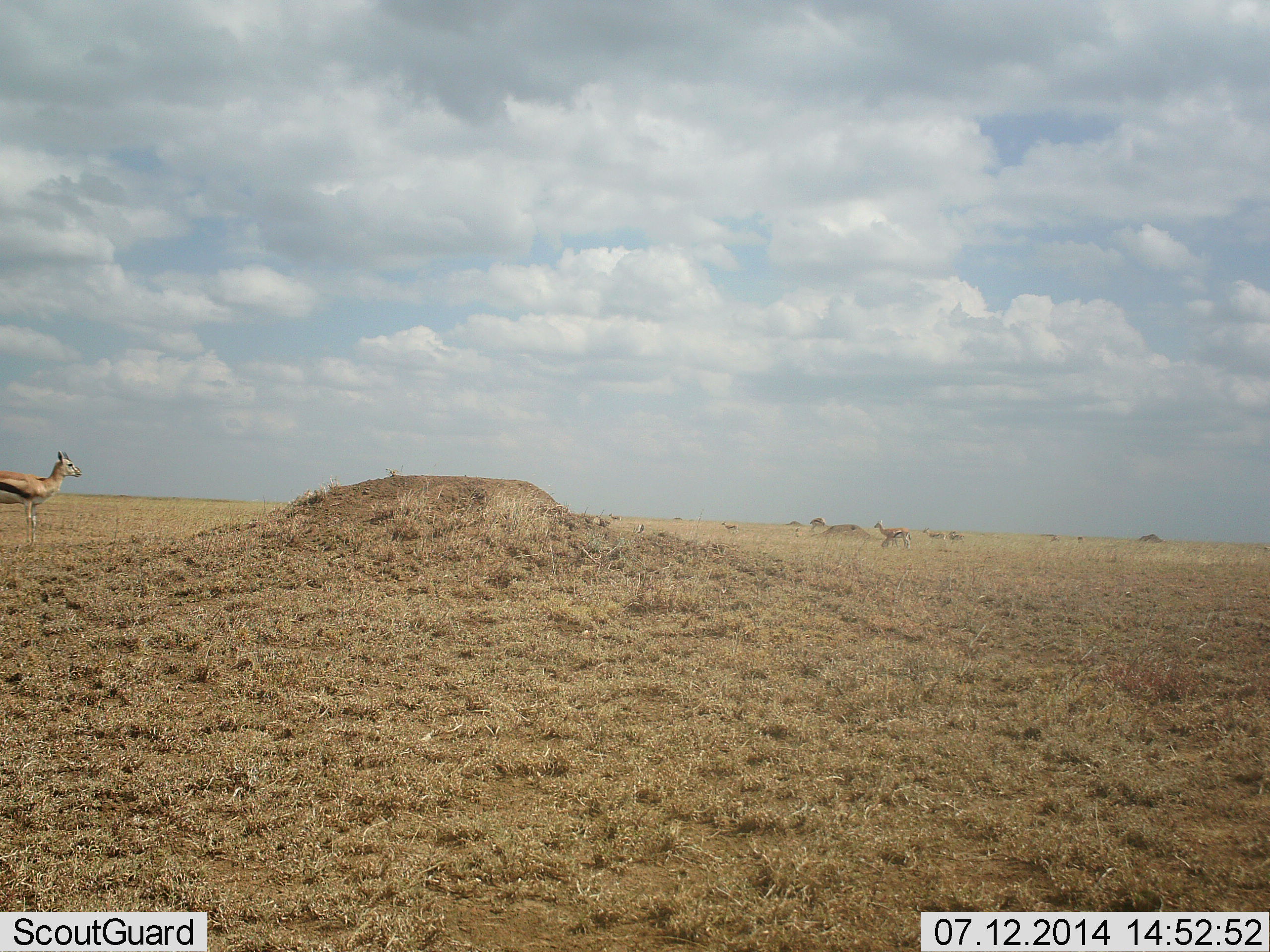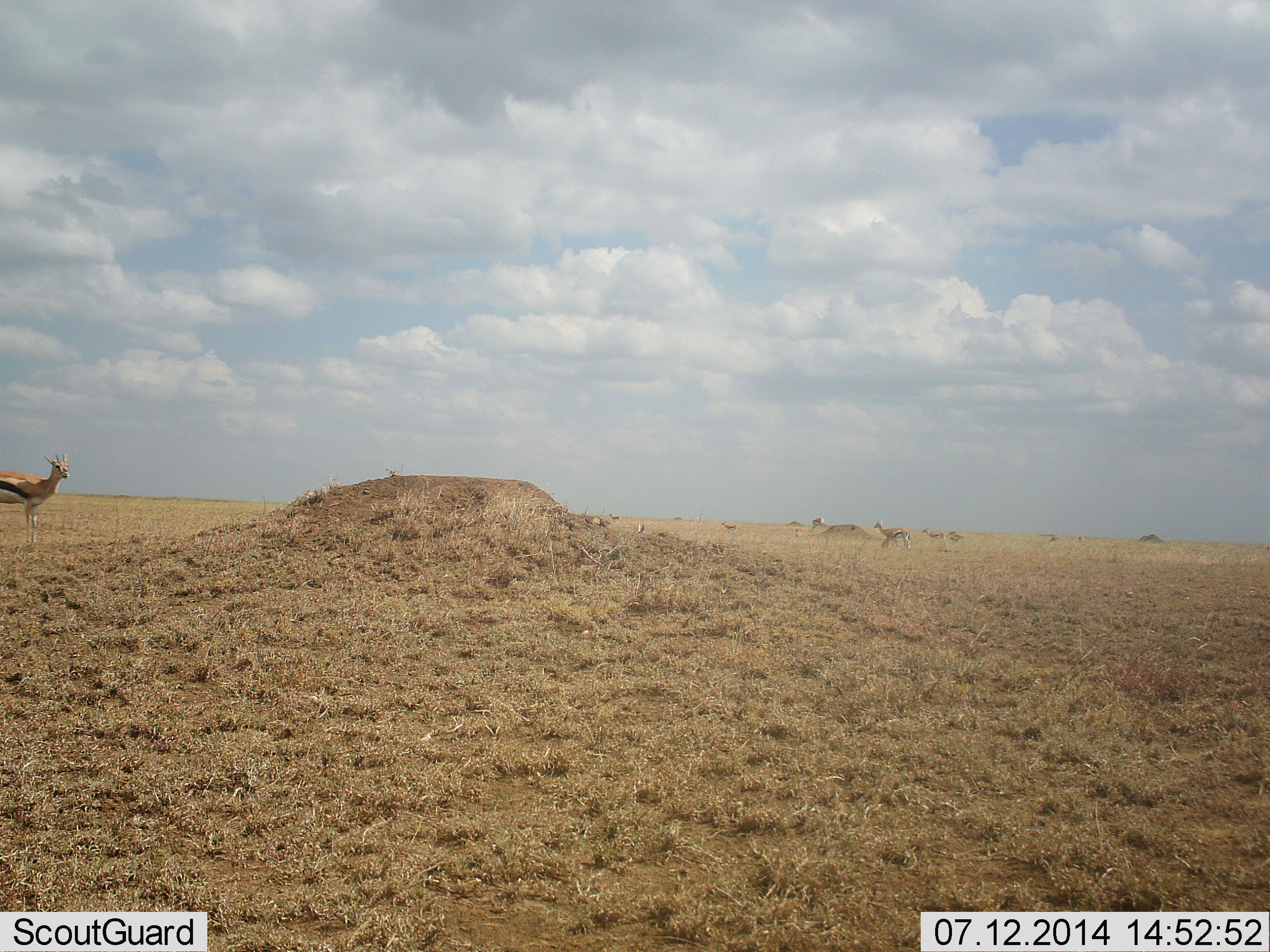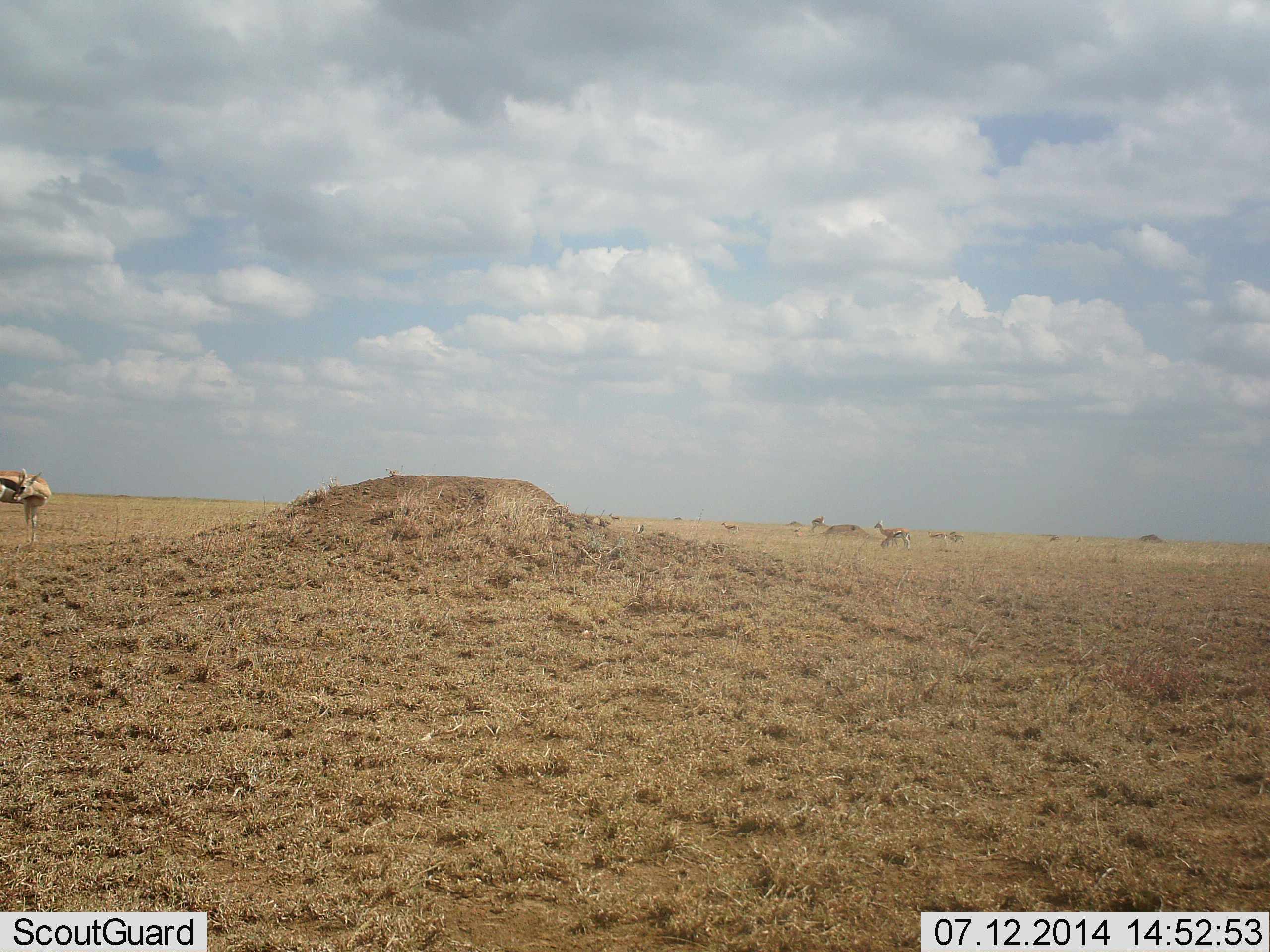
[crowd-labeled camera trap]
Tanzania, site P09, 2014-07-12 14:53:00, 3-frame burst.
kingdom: Animalia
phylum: Chordata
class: Mammalia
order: Artiodactyla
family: Bovidae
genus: Eudorcas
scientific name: Eudorcas thomsonii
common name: thomson's gazelle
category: gazellethomsons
Gazellethomsons (thomson's gazelle) (Eudorcas thomsonii), count 5. Behavior (volunteer vote fractions): standing 100%, resting 0%, moving 0%, interacting 0%. Young present (vote fraction): 0%. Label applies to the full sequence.